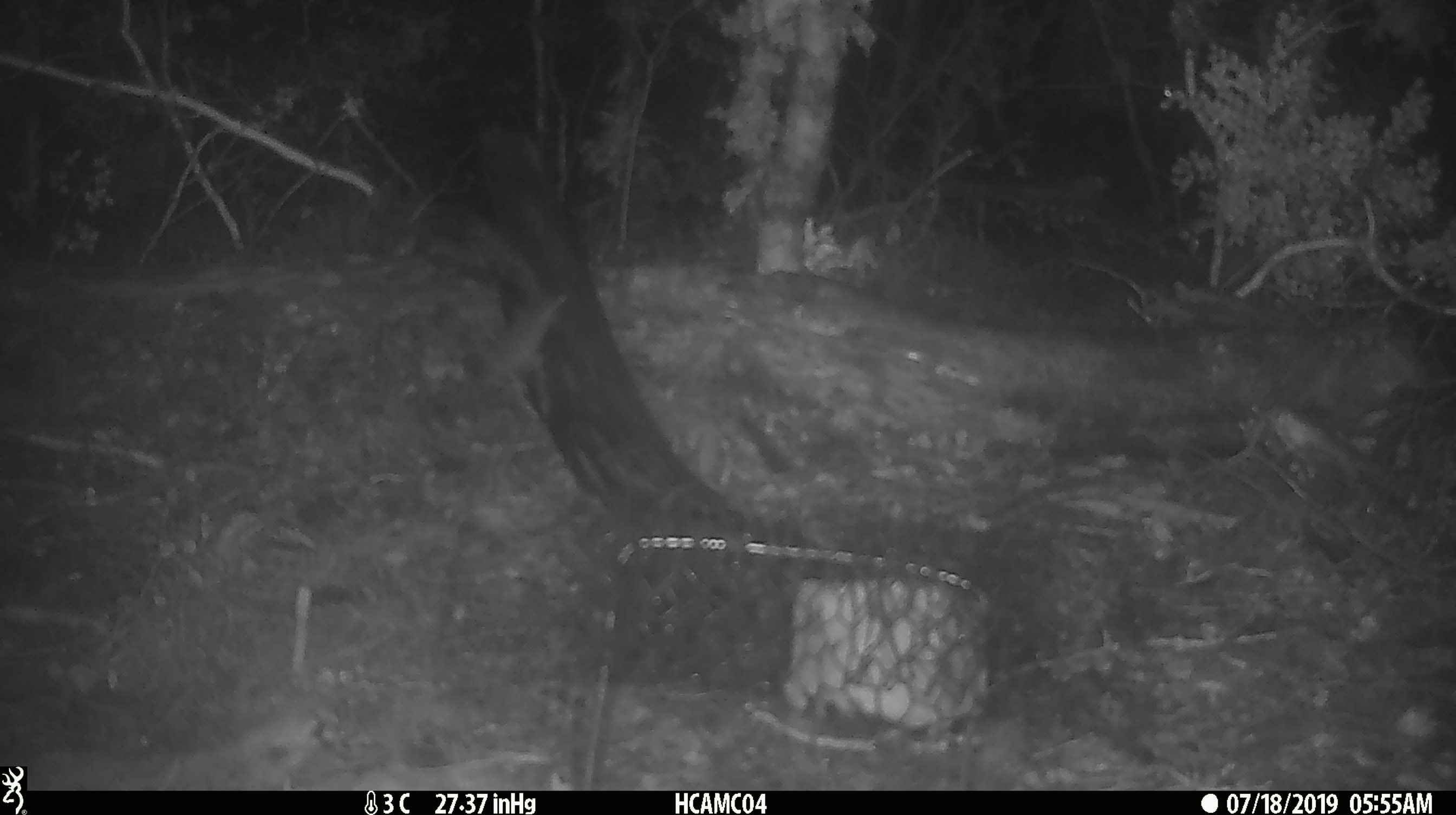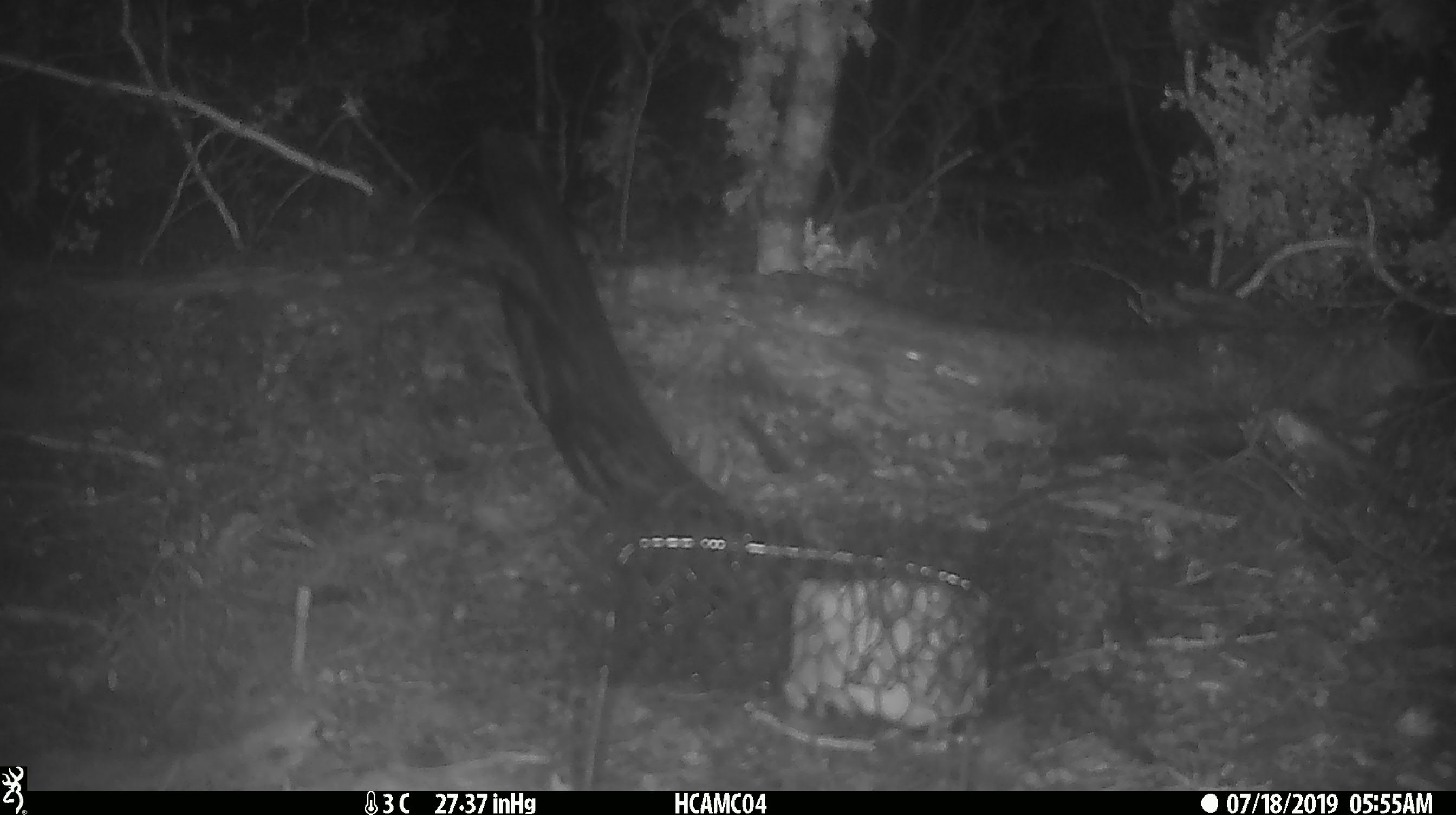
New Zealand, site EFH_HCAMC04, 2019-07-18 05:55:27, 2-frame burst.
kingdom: Animalia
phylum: Chordata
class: Mammalia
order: Rodentia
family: Muridae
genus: Mus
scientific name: Mus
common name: mouse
Mouse (Mus).